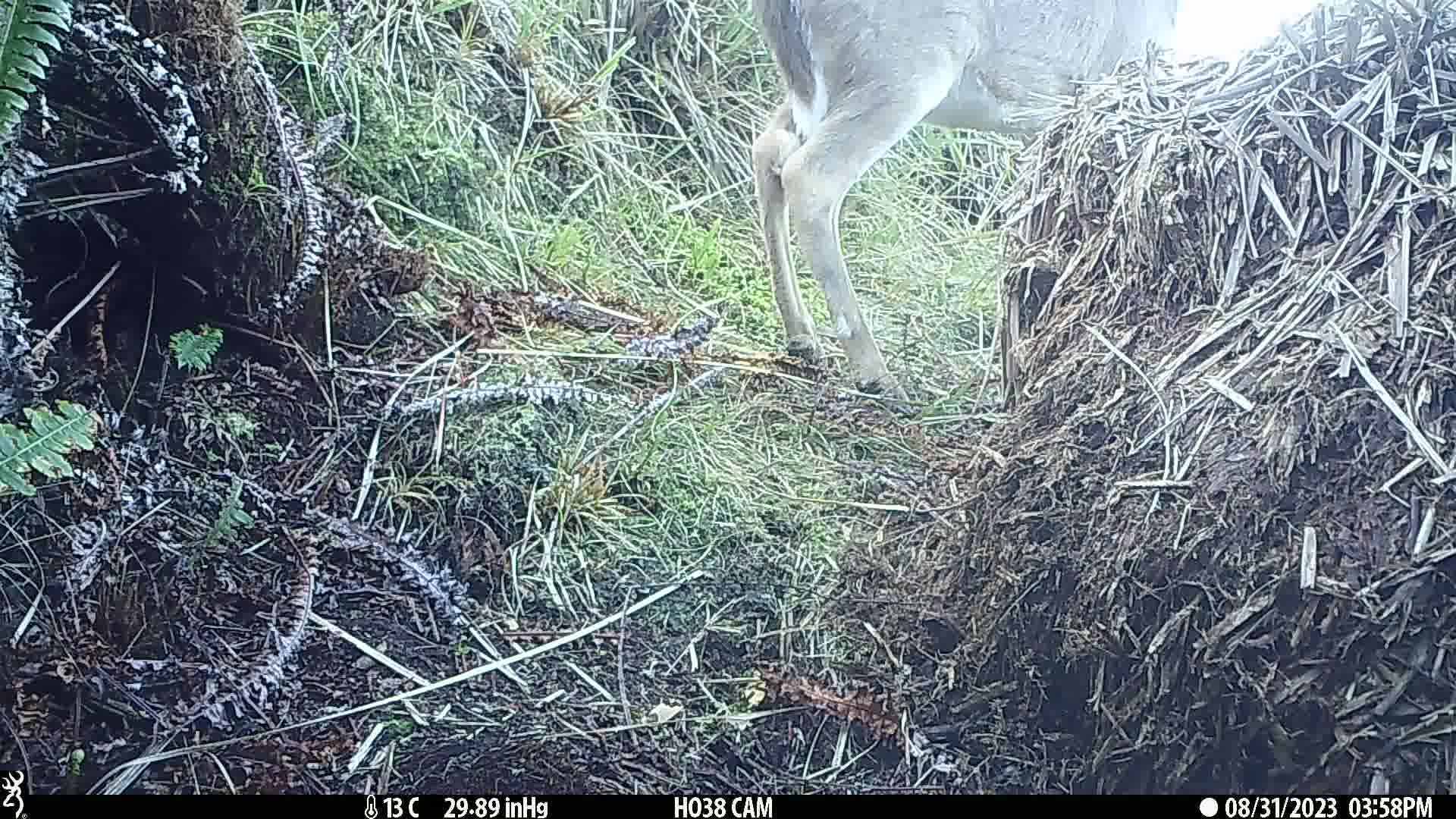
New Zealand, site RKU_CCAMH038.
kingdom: Animalia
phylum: Chordata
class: Mammalia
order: Artiodactyla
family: Cervidae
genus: Odocoileus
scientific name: Odocoileus virginianus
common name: white-tailed deer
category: white tailed deer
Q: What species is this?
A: White tailed deer (white-tailed deer) (Odocoileus virginianus).